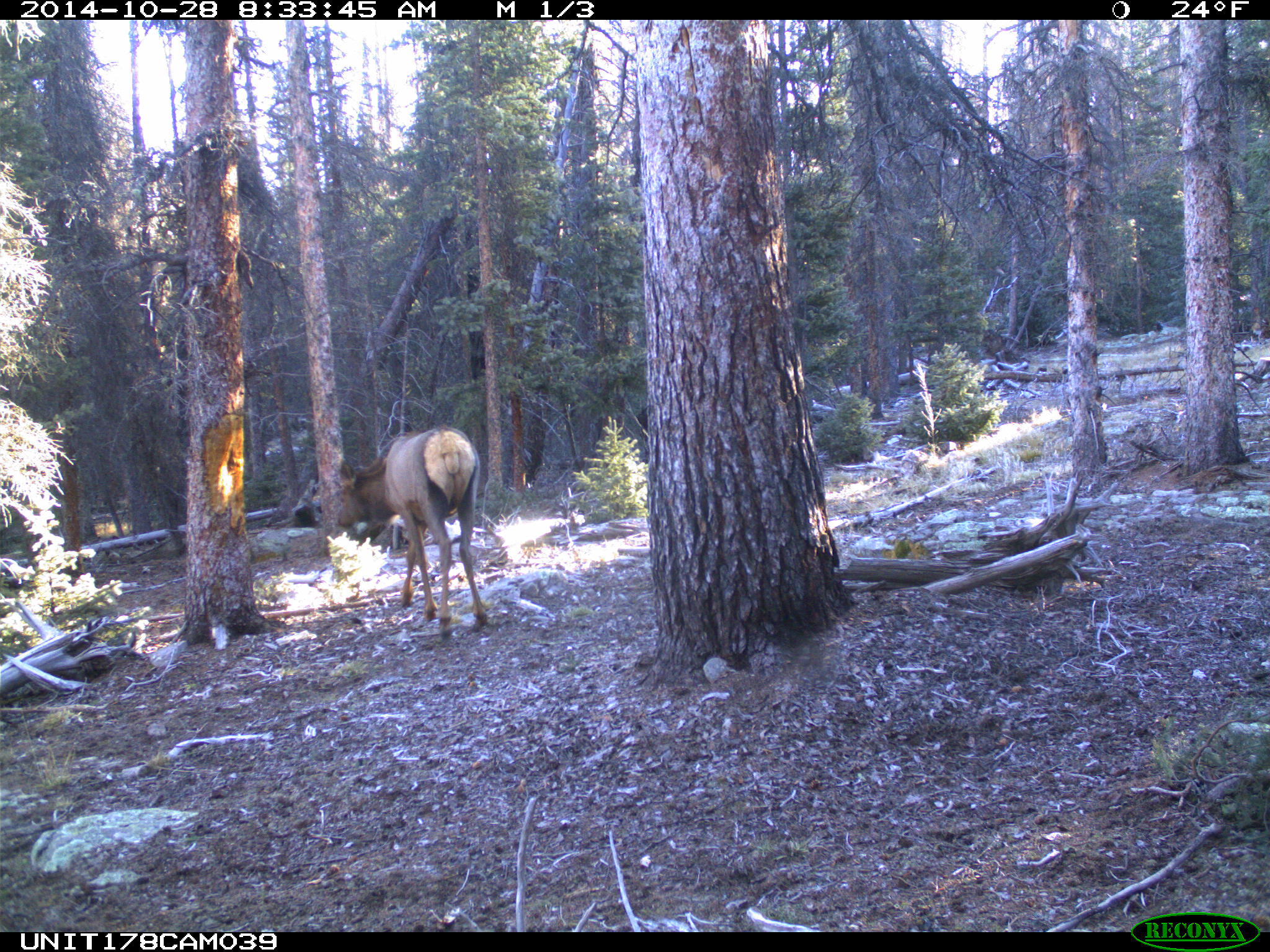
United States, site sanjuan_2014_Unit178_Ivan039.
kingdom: Animalia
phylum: Chordata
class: Mammalia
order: Artiodactyla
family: Cervidae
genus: Cervus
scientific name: Cervus elaphus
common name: red deer